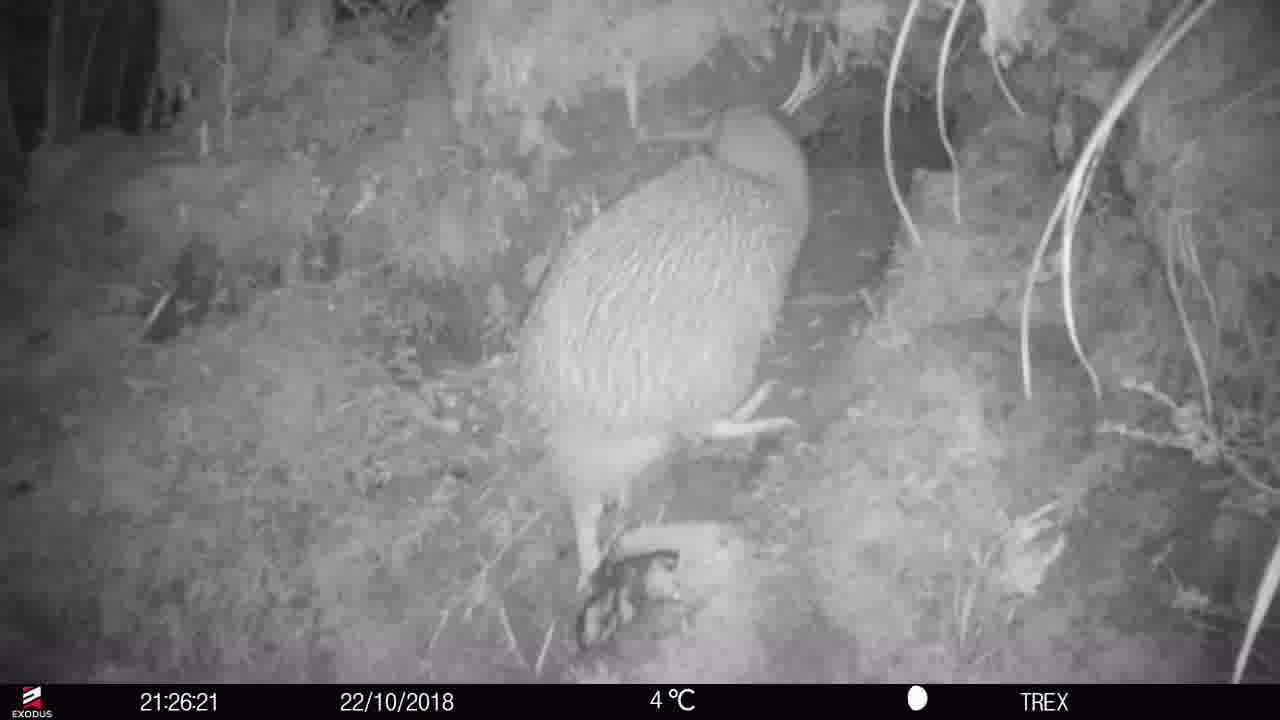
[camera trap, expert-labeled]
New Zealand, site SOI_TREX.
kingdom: Animalia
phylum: Chordata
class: Aves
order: Apterygiformes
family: Apterygidae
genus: Apteryx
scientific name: Apteryx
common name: kiwi